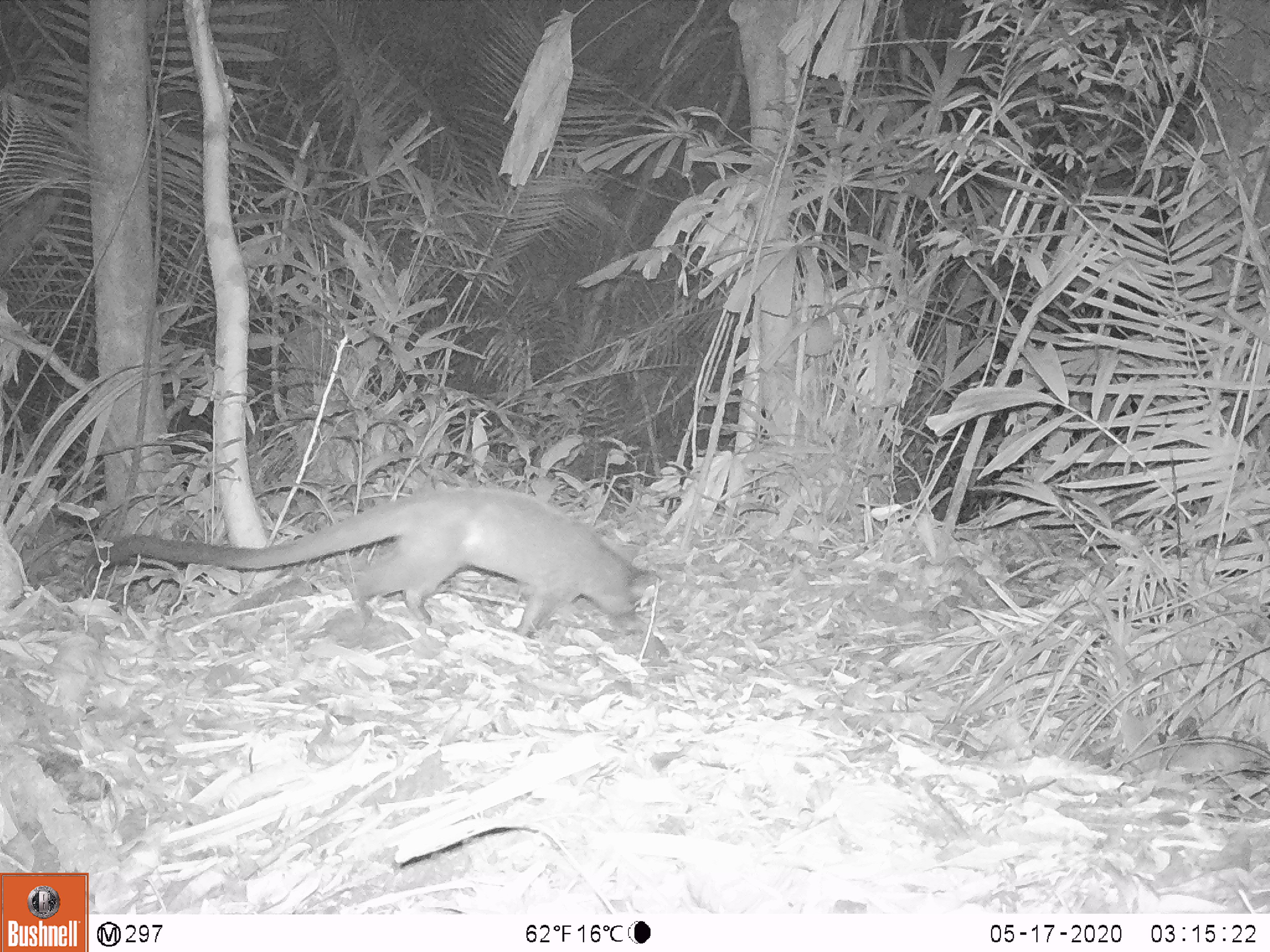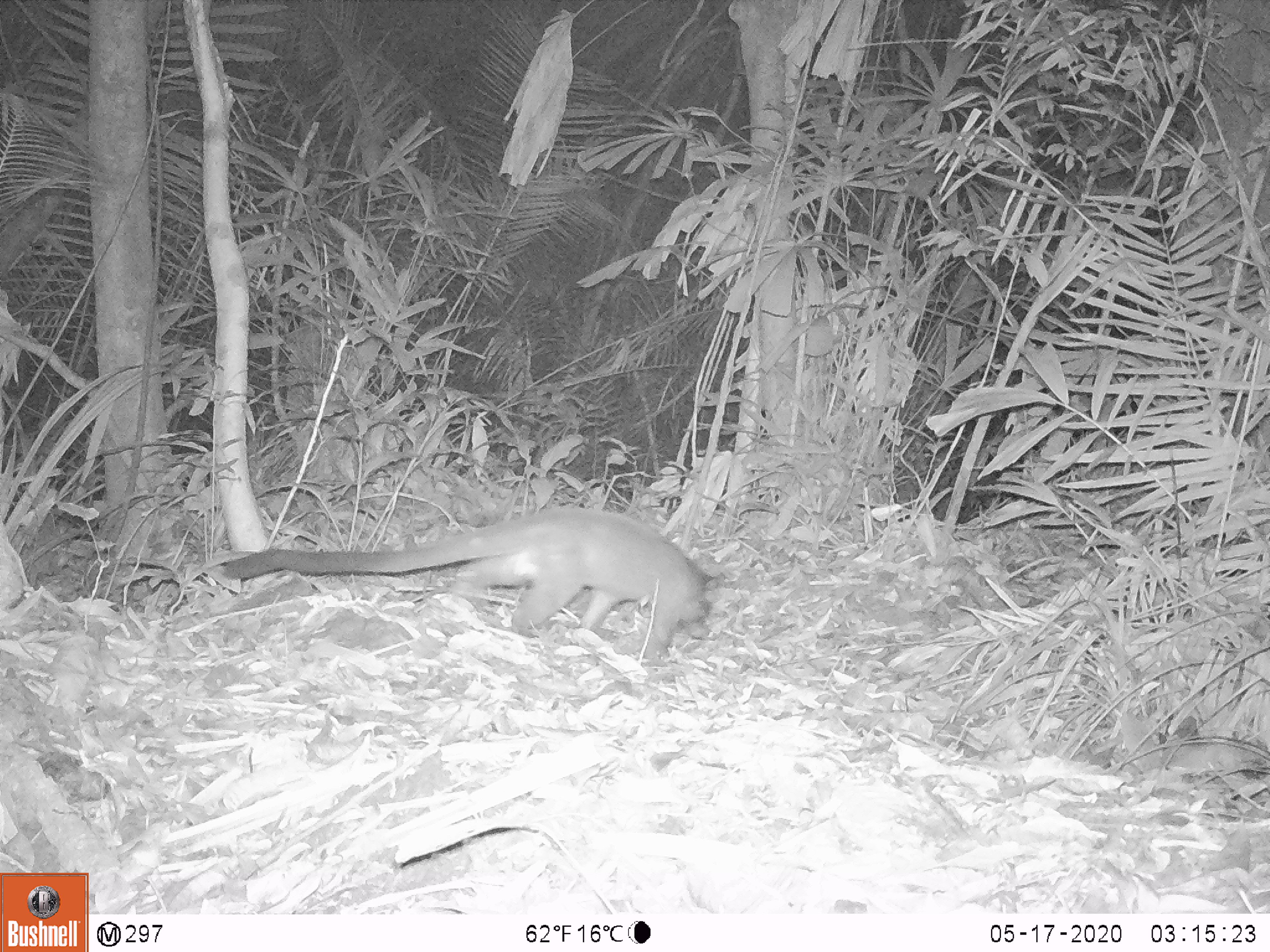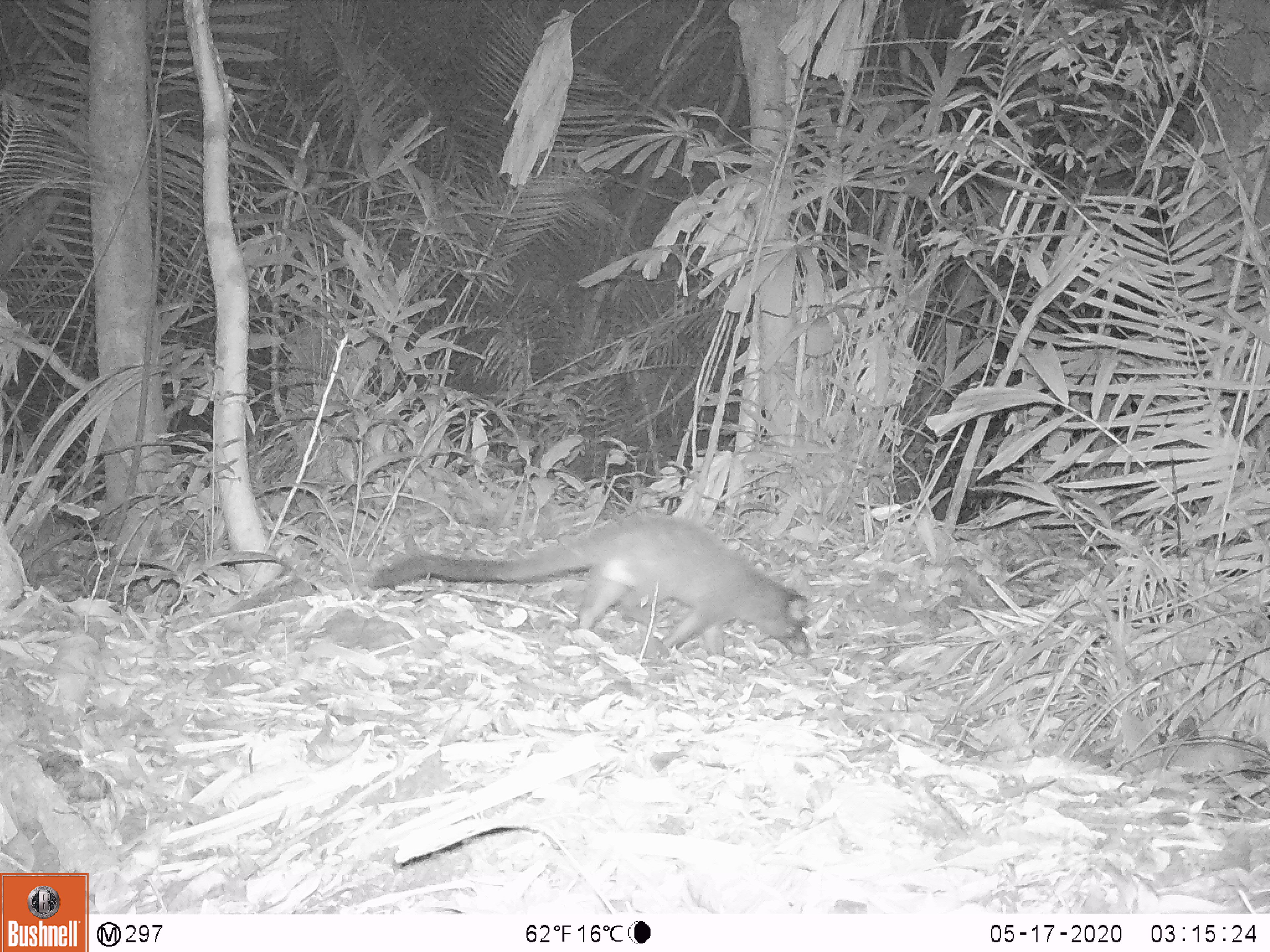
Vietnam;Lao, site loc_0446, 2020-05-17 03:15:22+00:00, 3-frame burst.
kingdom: Animalia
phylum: Chordata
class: Mammalia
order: Carnivora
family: Viverridae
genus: Paguma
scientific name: Paguma larvata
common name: masked palm civet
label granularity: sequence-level